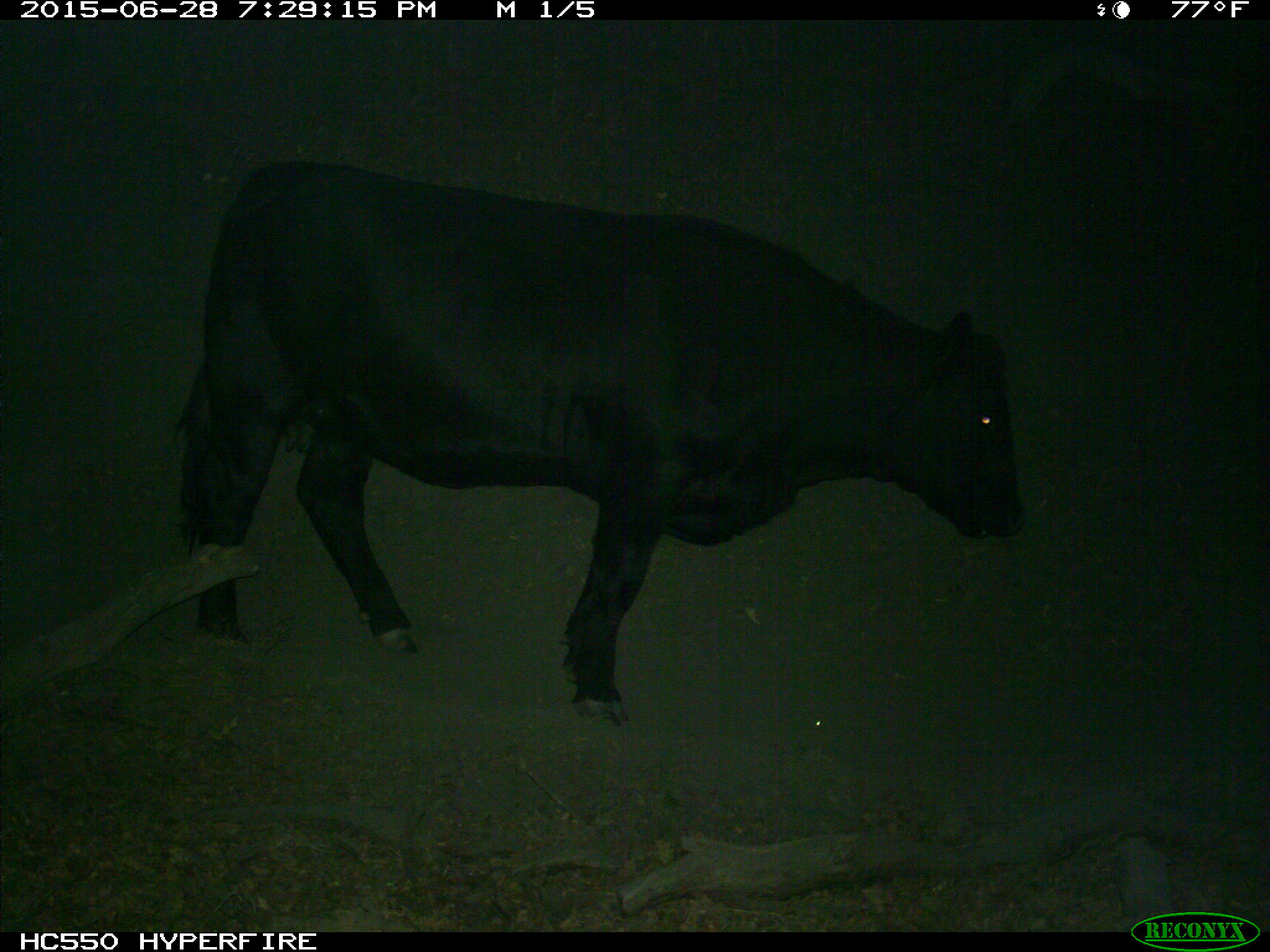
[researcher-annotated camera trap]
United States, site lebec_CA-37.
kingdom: Animalia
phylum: Chordata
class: Mammalia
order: Artiodactyla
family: Bovidae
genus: Bos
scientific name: Bos taurus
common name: domestic cow